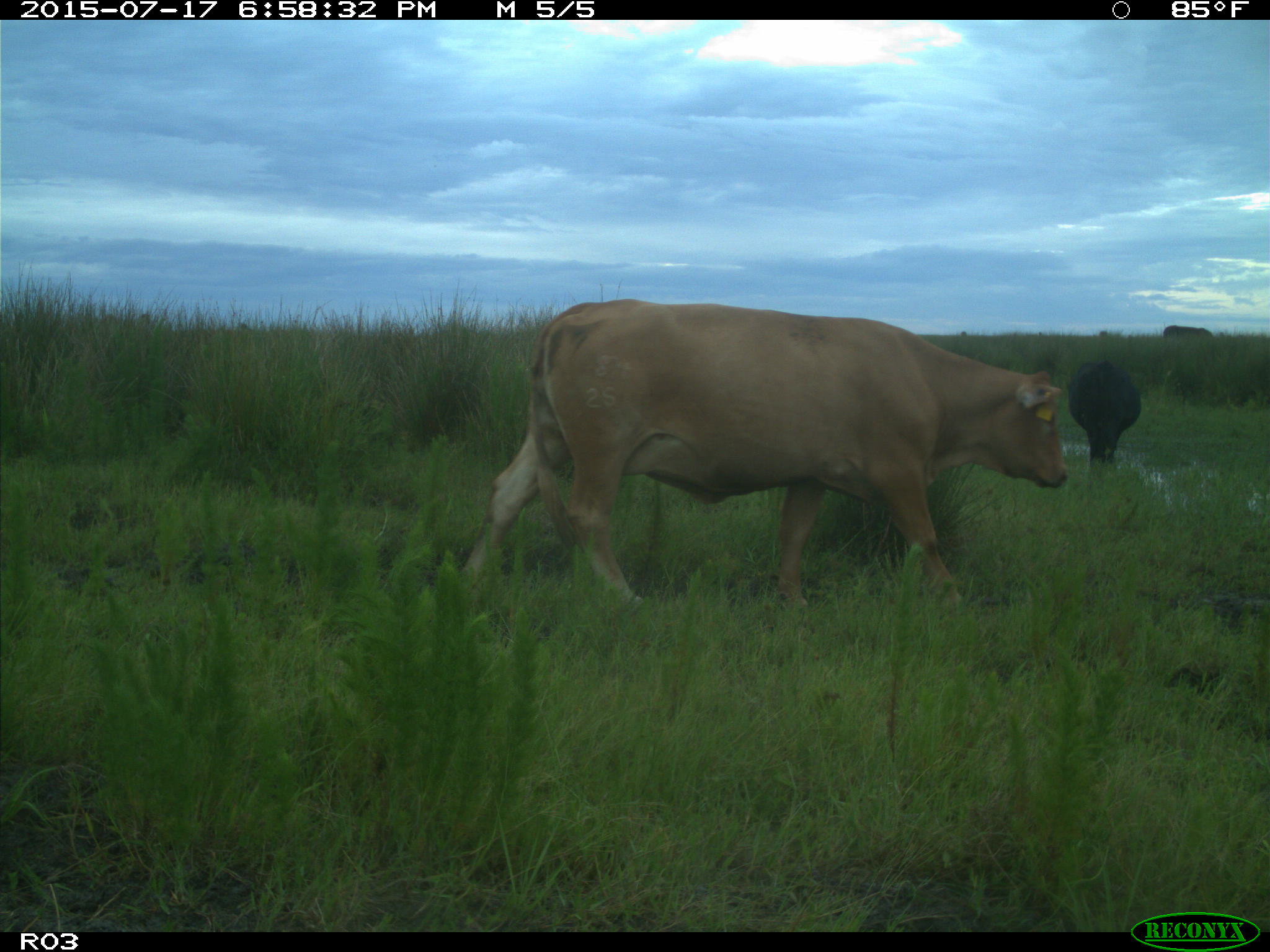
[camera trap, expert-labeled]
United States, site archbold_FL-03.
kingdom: Animalia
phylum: Chordata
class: Mammalia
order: Artiodactyla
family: Bovidae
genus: Bos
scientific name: Bos taurus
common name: domestic cow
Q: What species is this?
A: Bos taurus (domestic cow).